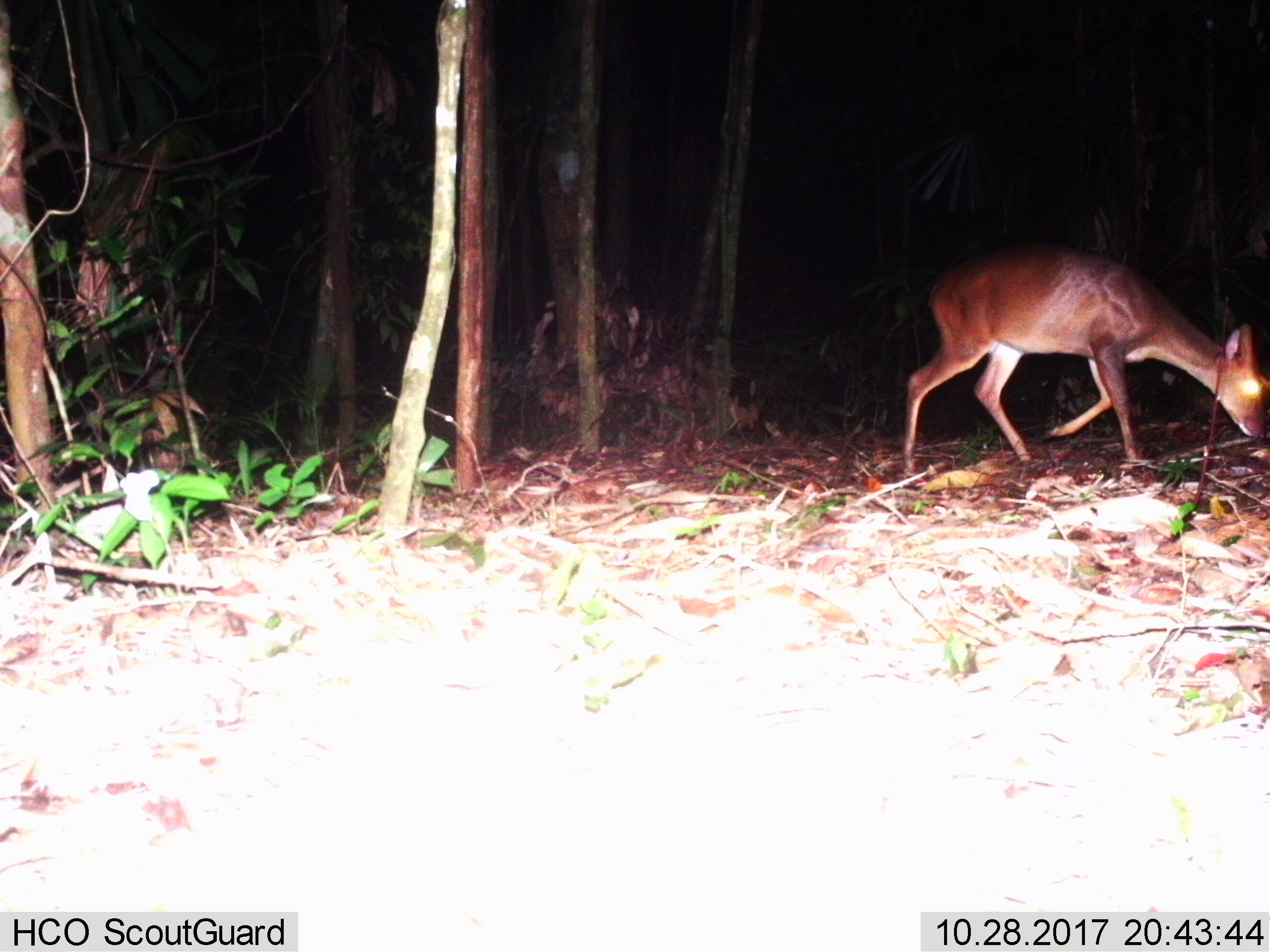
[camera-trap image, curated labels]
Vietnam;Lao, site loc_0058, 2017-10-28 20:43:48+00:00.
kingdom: Animalia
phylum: Chordata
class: Mammalia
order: Artiodactyla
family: Cervidae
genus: Muntiacus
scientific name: Muntiacus vuquangensis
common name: large-antlered muntjac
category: large antlered muntjac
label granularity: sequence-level